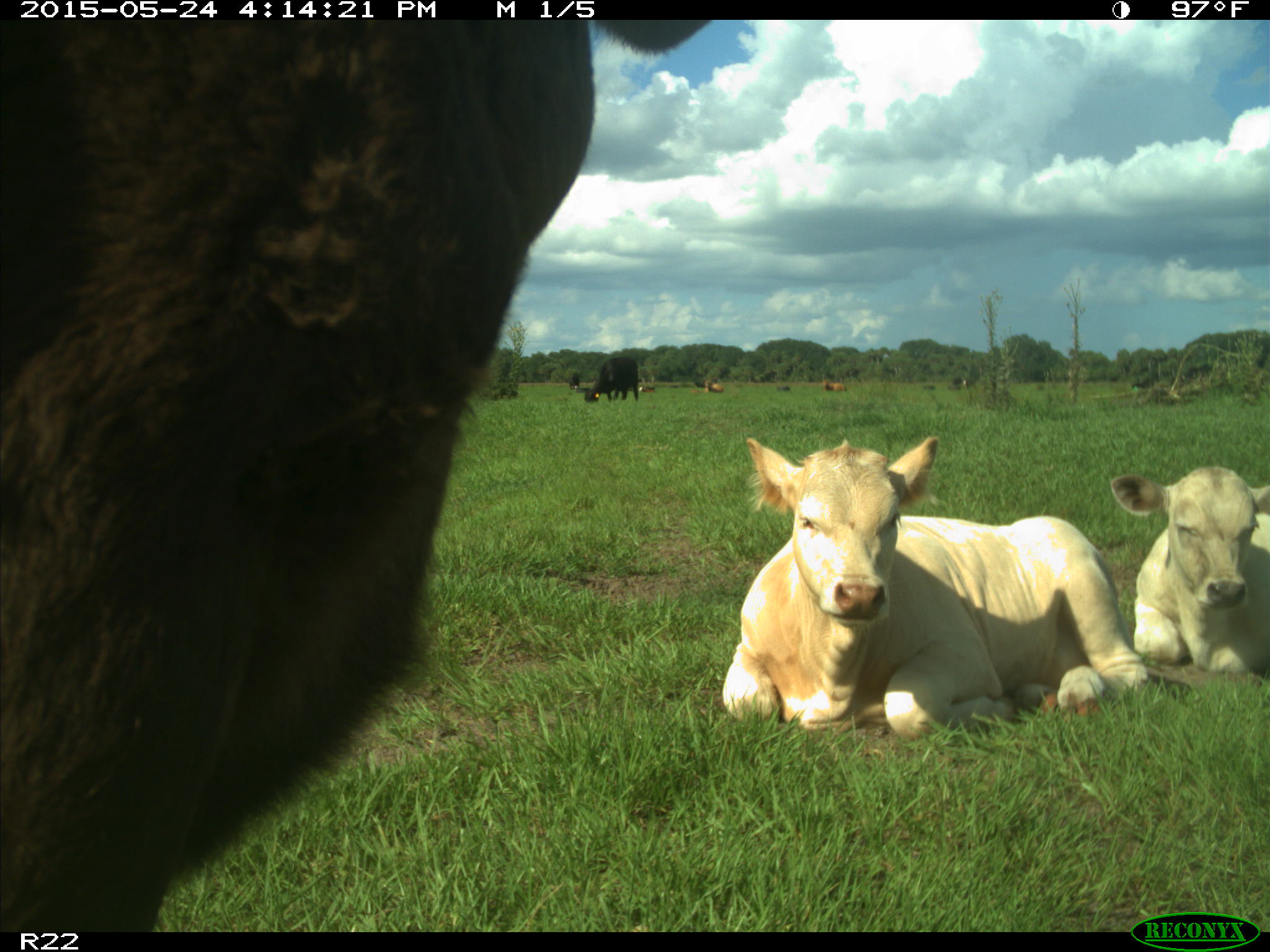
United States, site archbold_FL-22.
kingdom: Animalia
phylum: Chordata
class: Mammalia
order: Artiodactyla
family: Bovidae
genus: Bos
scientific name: Bos taurus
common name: domestic cow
Bos taurus (domestic cow).